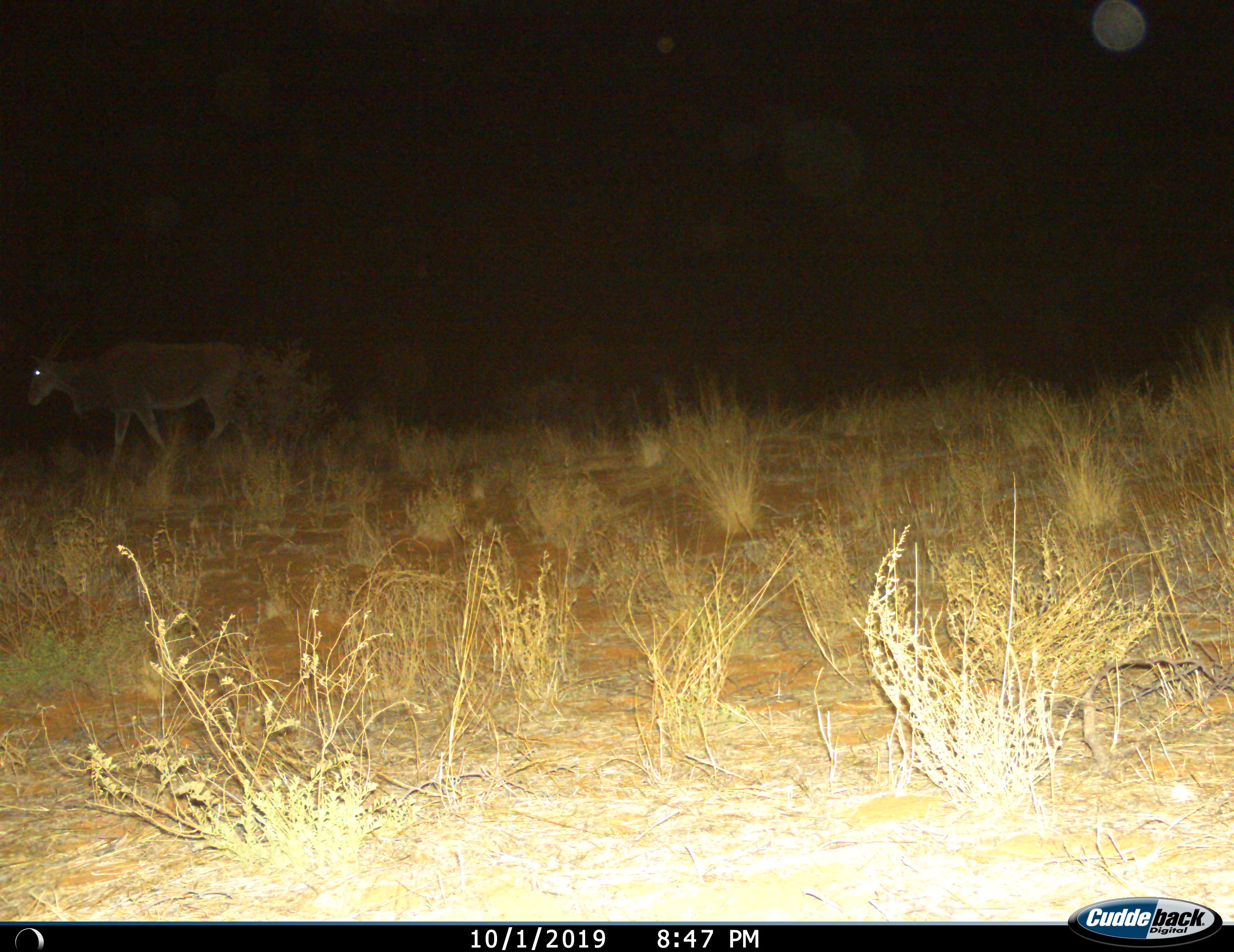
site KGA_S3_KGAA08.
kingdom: Animalia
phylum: Chordata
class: Mammalia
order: Artiodactyla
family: Bovidae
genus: Tragelaphus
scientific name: Tragelaphus oryx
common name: eland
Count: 1.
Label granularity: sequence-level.